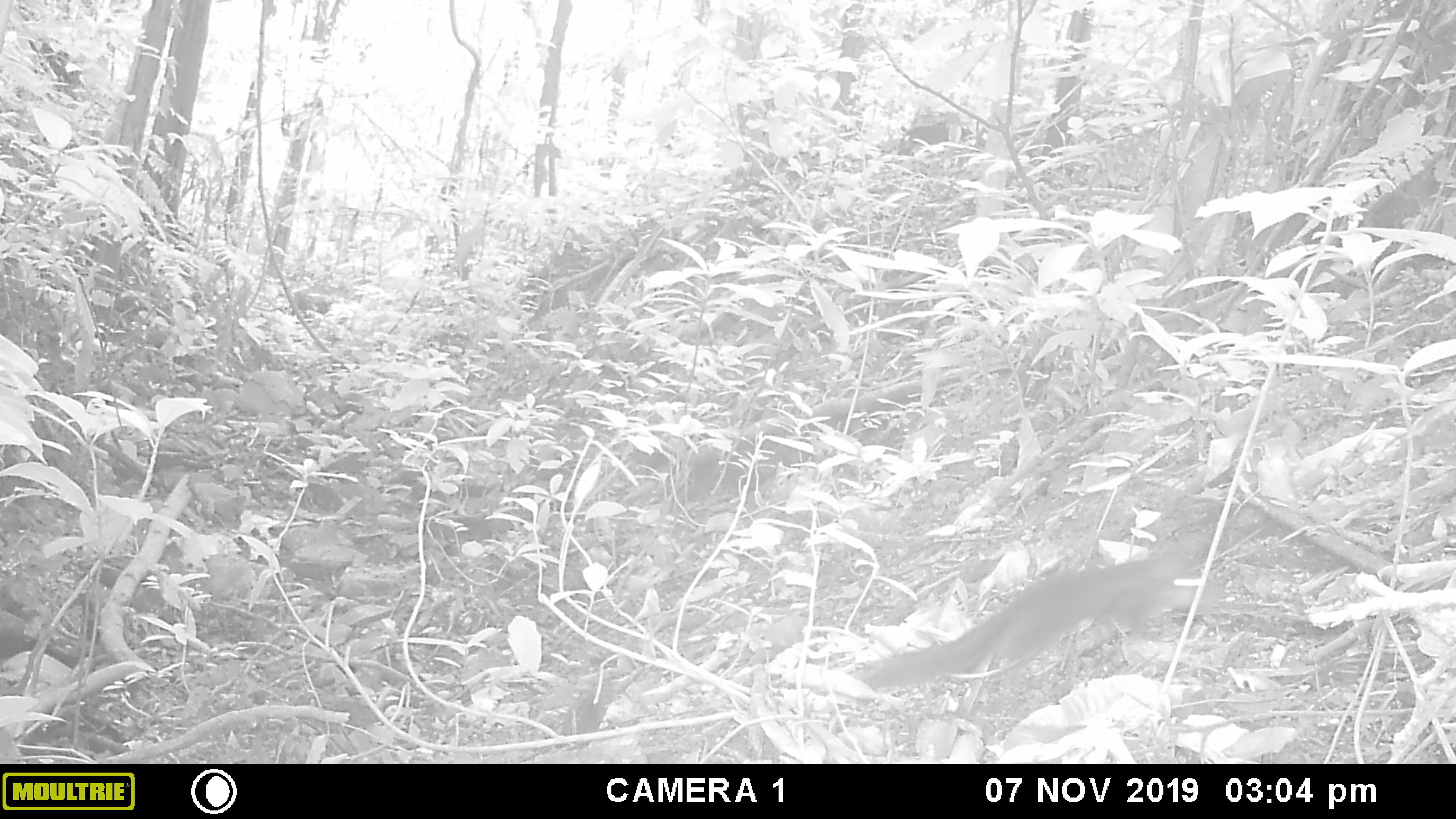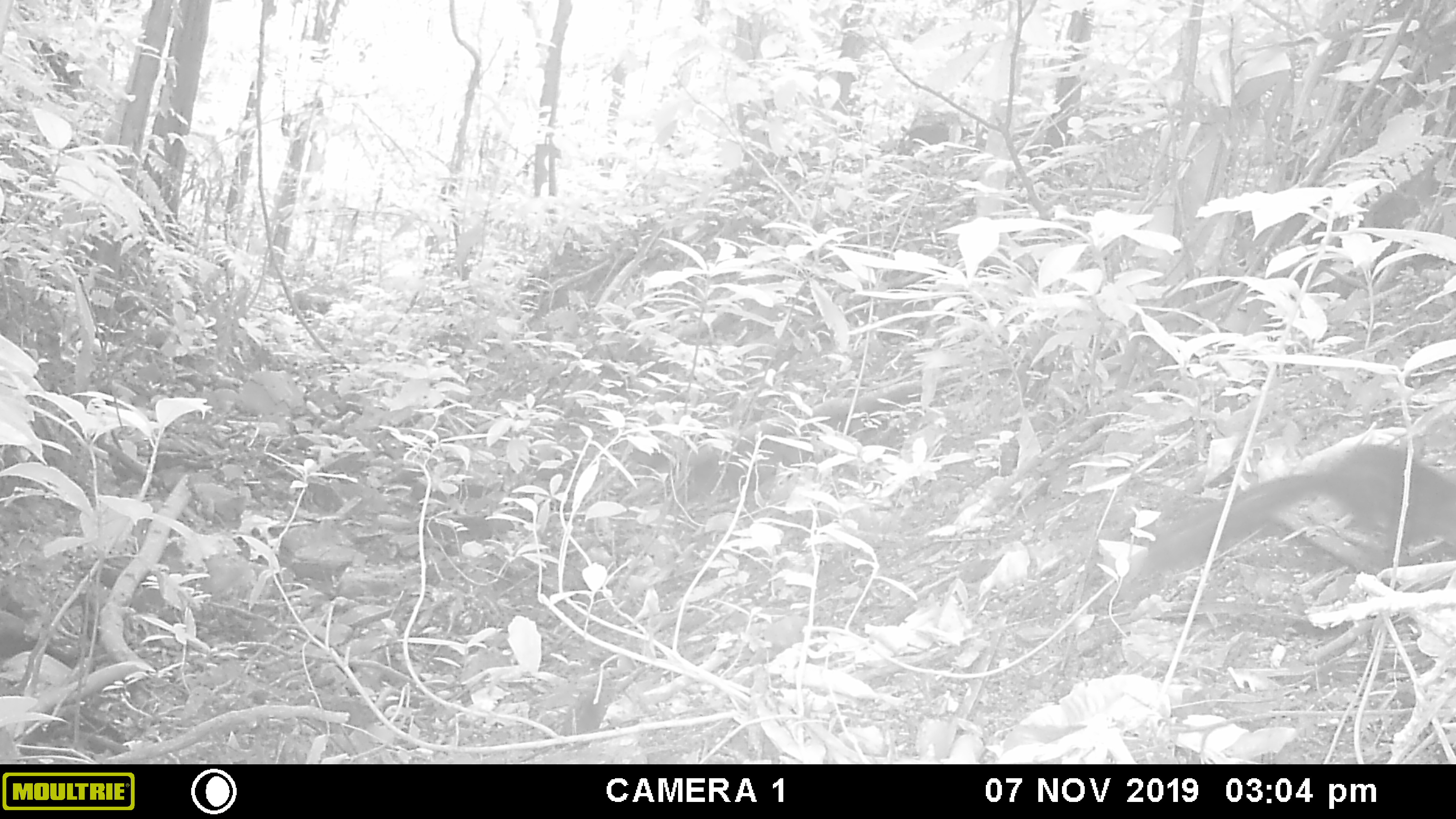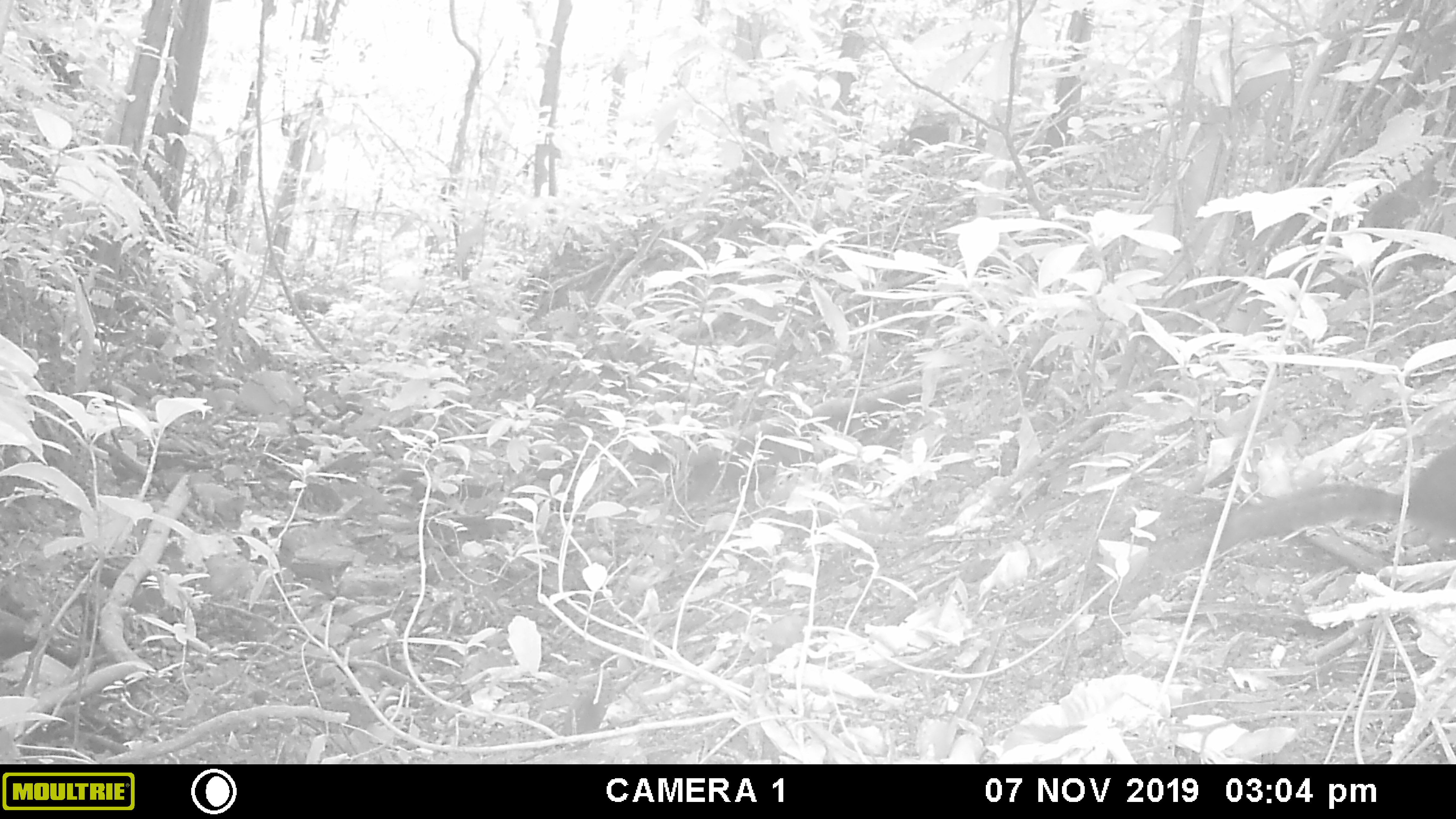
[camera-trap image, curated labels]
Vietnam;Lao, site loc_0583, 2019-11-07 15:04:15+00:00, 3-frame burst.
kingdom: Animalia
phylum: Chordata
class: Mammalia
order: Rodentia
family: Sciuridae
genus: Dremomys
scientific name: Dremomys rufigenis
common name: red-cheeked squirrel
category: red cheeked squirrel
Red cheeked squirrel (red-cheeked squirrel) (Dremomys rufigenis). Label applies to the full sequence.